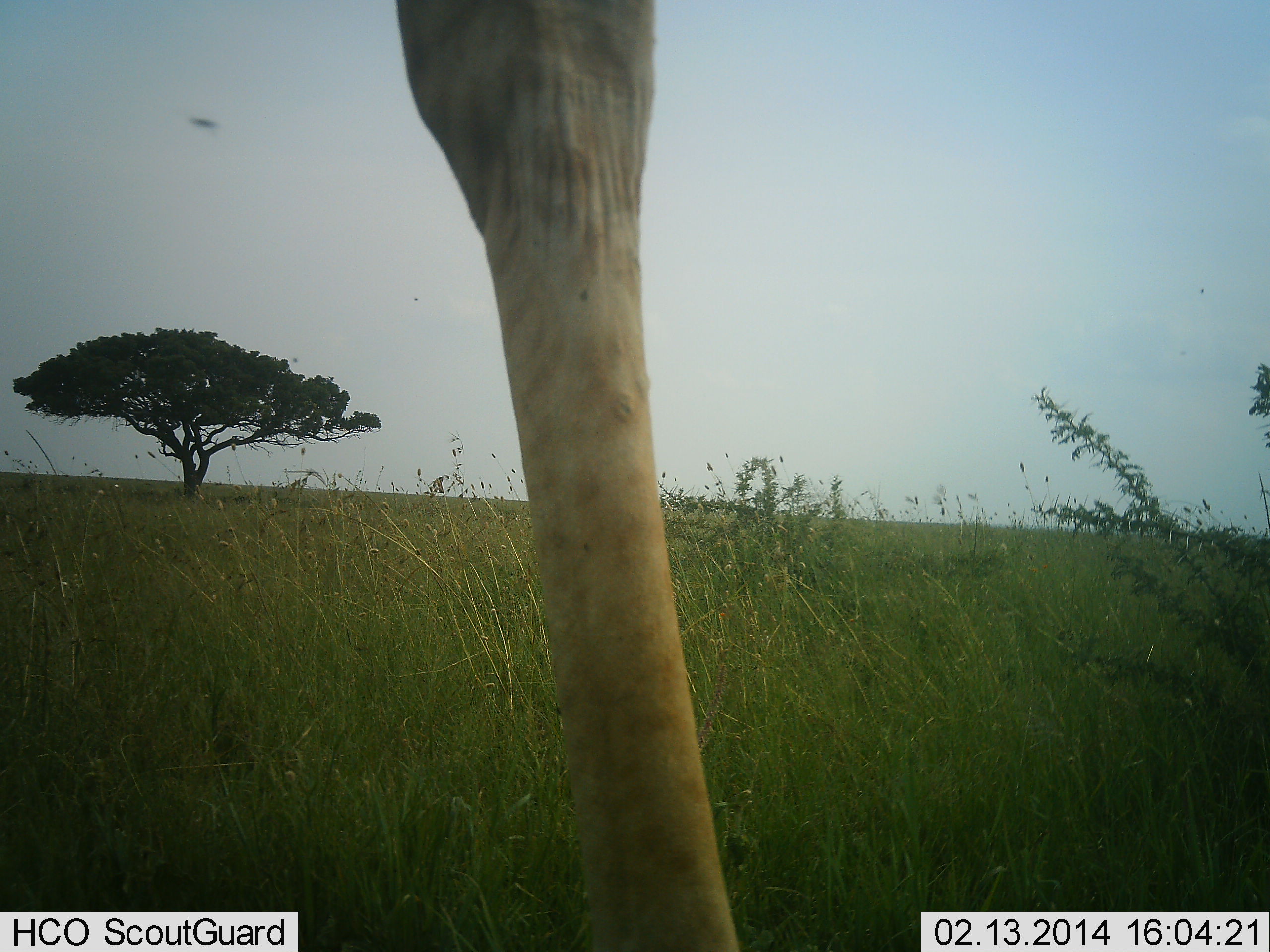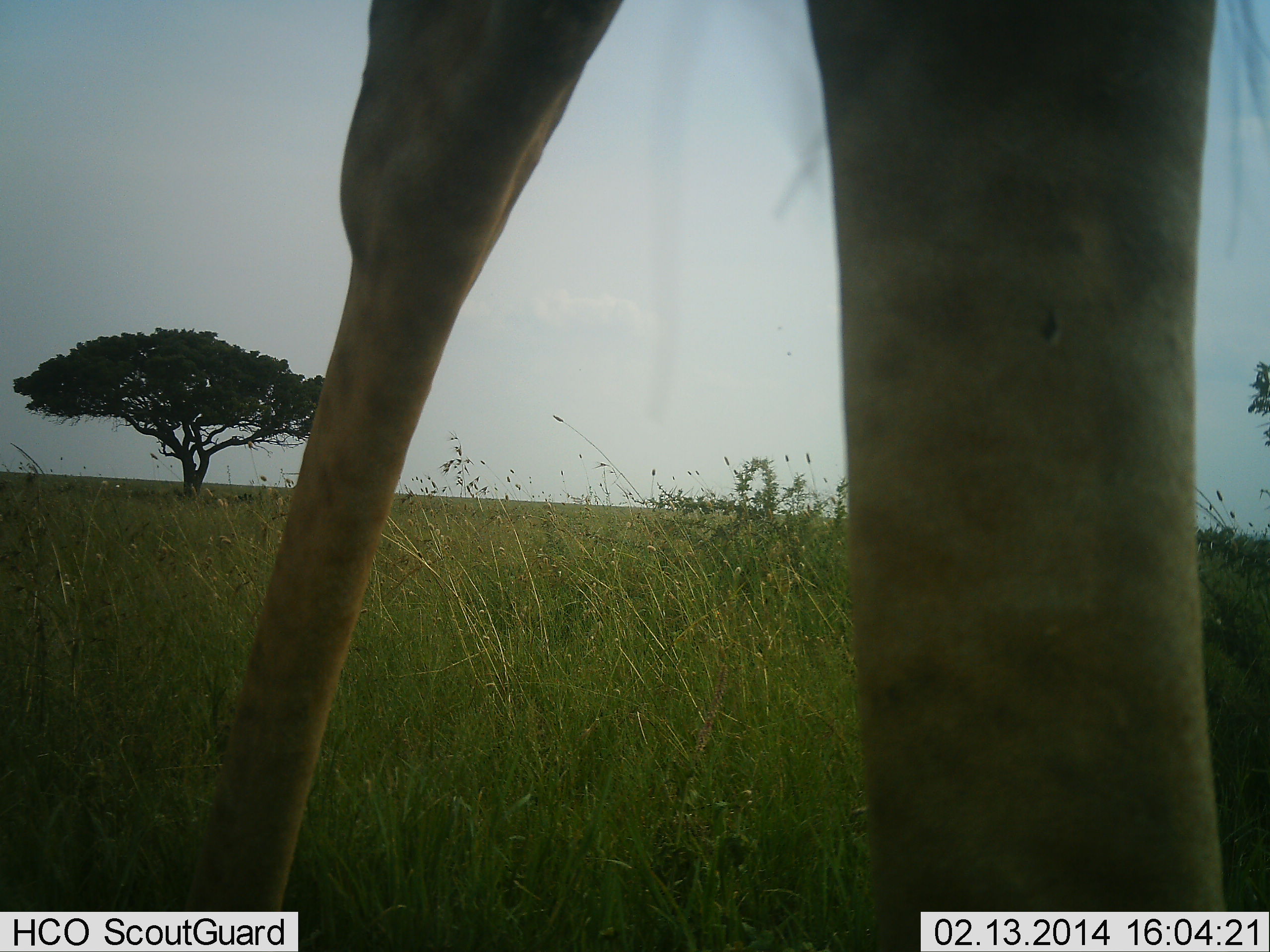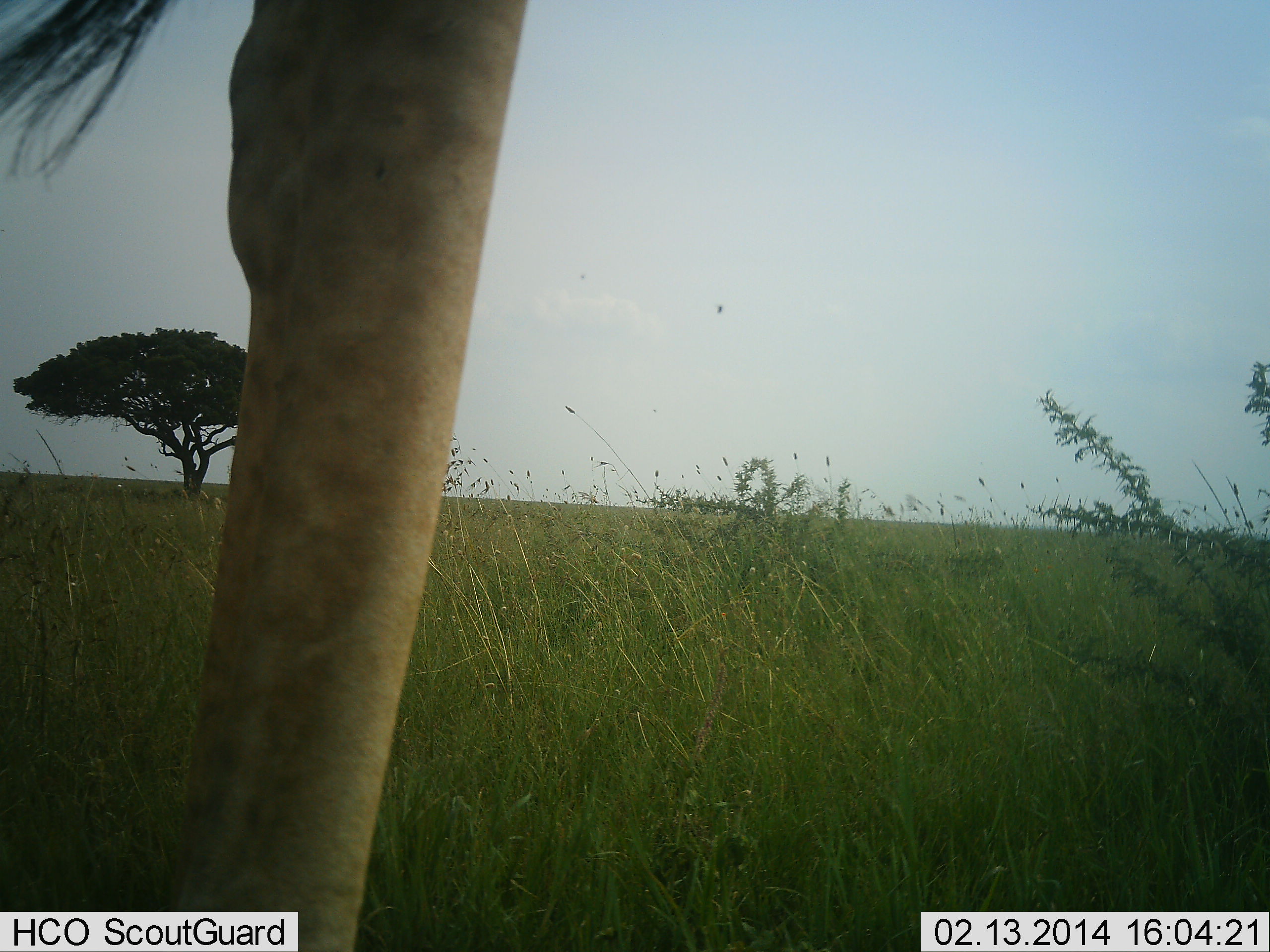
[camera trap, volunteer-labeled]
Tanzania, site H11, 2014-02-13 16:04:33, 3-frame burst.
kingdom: Animalia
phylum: Chordata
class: Mammalia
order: Artiodactyla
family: Giraffidae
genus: Giraffa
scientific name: Giraffa camelopardalis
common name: giraffe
Giraffe (Giraffa camelopardalis), count 1. Behavior (volunteer vote fractions): standing 27%, resting 0%, moving 73%, interacting 0%. Young present (vote fraction): 0%. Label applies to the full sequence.